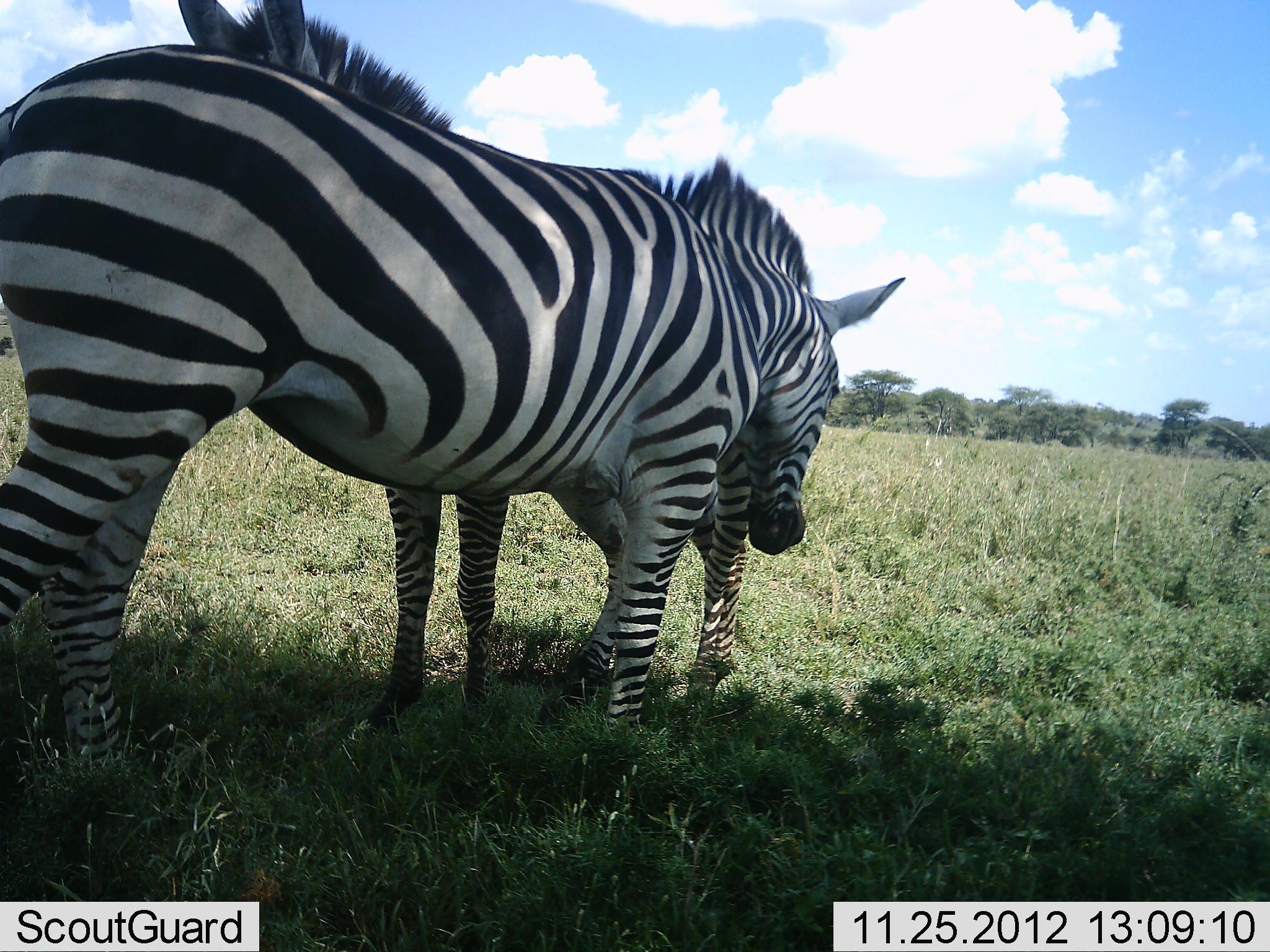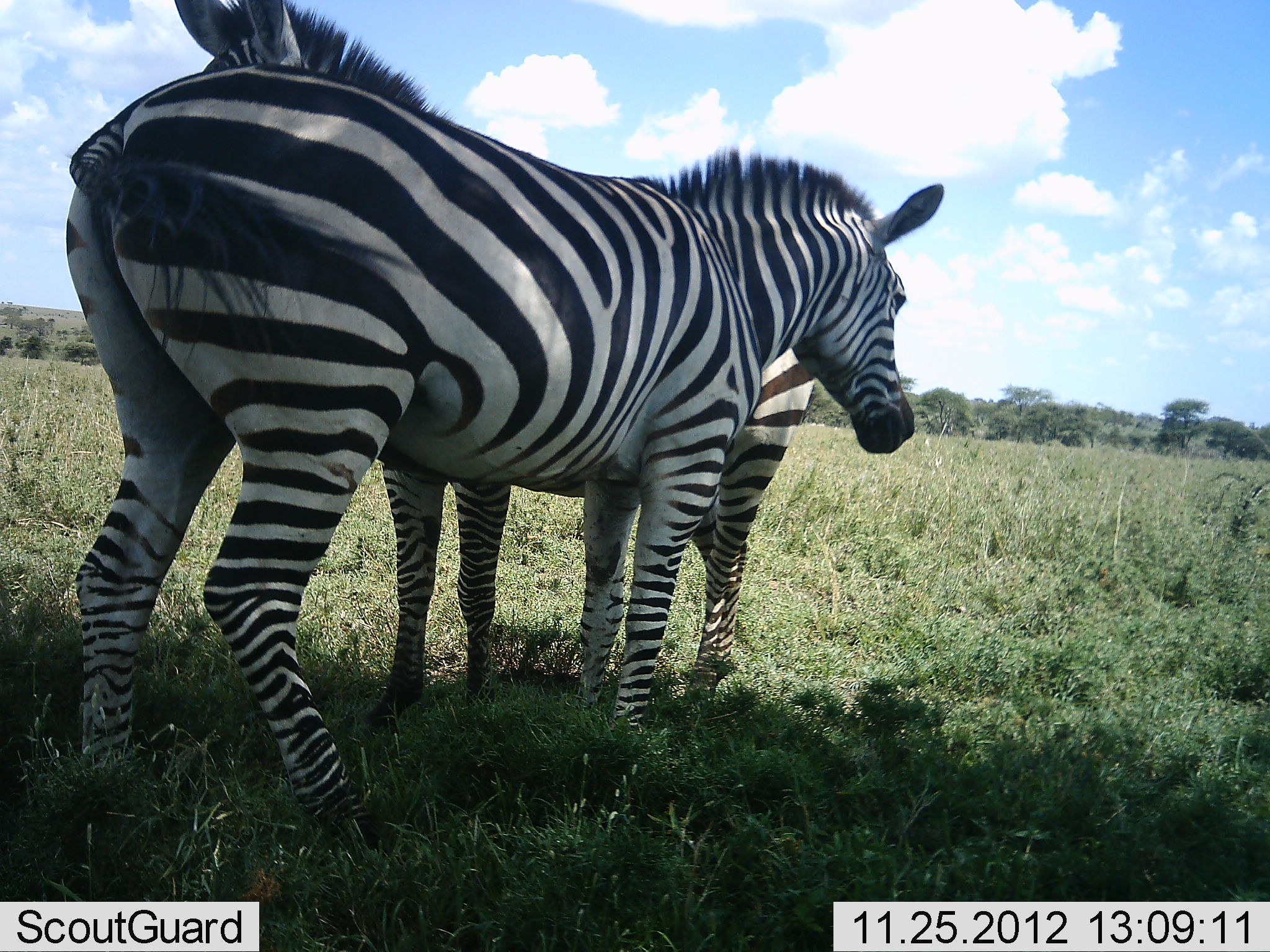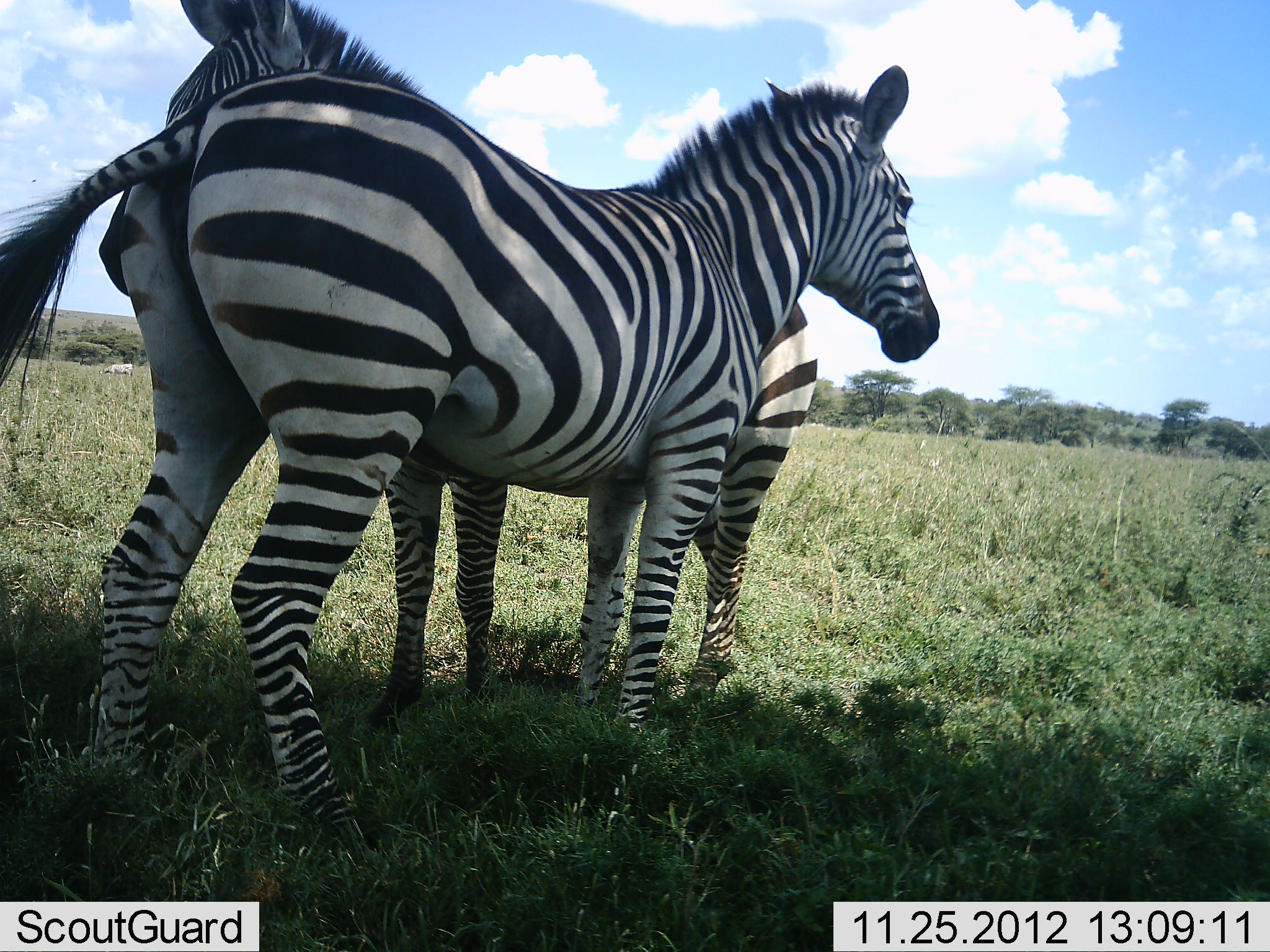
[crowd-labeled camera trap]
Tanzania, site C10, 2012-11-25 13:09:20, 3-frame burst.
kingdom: Animalia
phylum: Chordata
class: Mammalia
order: Perissodactyla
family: Equidae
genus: Equus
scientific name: Equus quagga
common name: plains zebra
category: zebra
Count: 2.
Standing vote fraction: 80%.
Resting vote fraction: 0%.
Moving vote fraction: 0%.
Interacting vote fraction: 50%.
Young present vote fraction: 0%.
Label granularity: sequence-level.